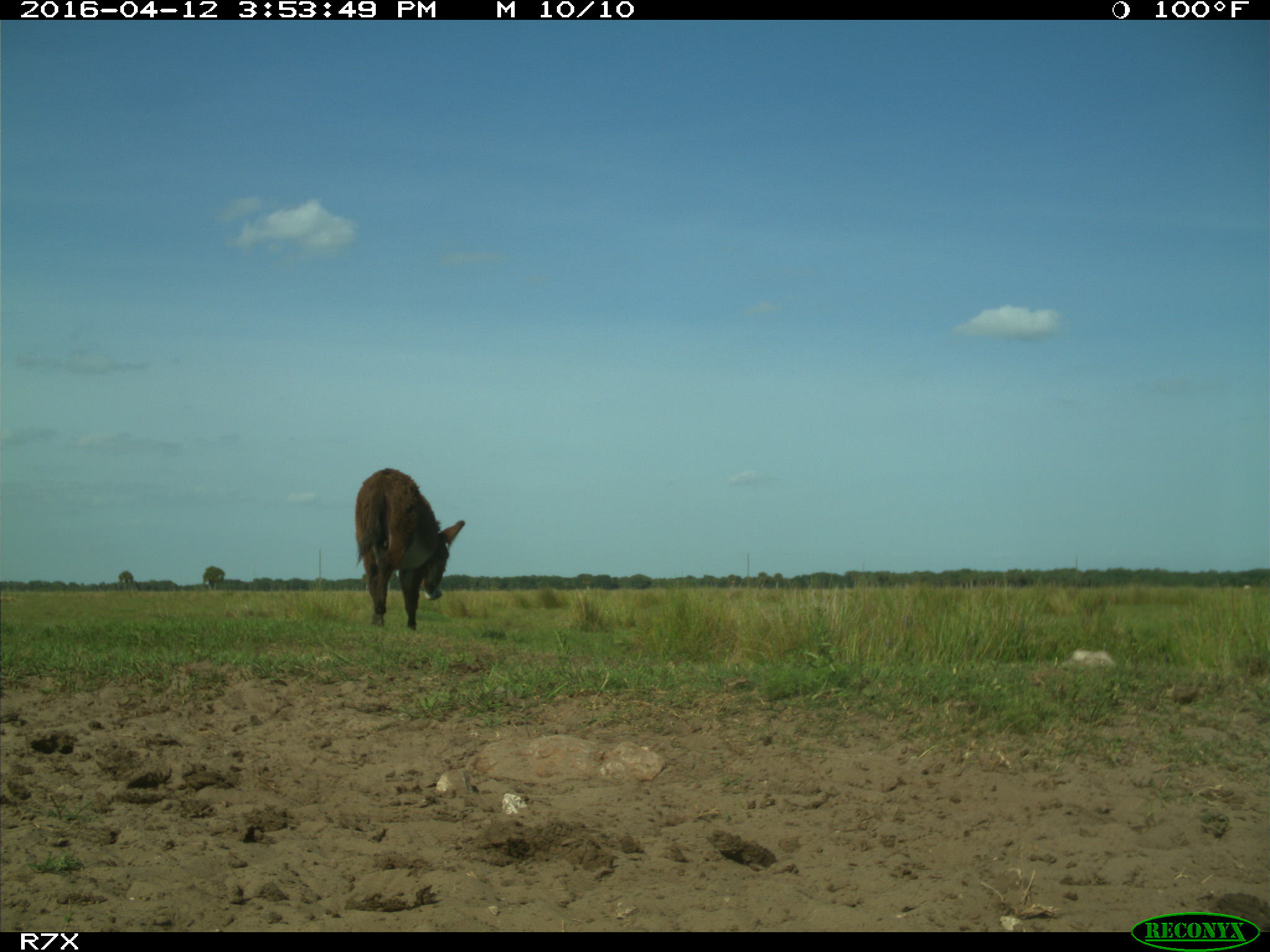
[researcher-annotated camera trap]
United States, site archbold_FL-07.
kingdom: Animalia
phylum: Chordata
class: Mammalia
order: Artiodactyla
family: Bovidae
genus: Bos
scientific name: Bos taurus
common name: domestic cow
Bos taurus (domestic cow).